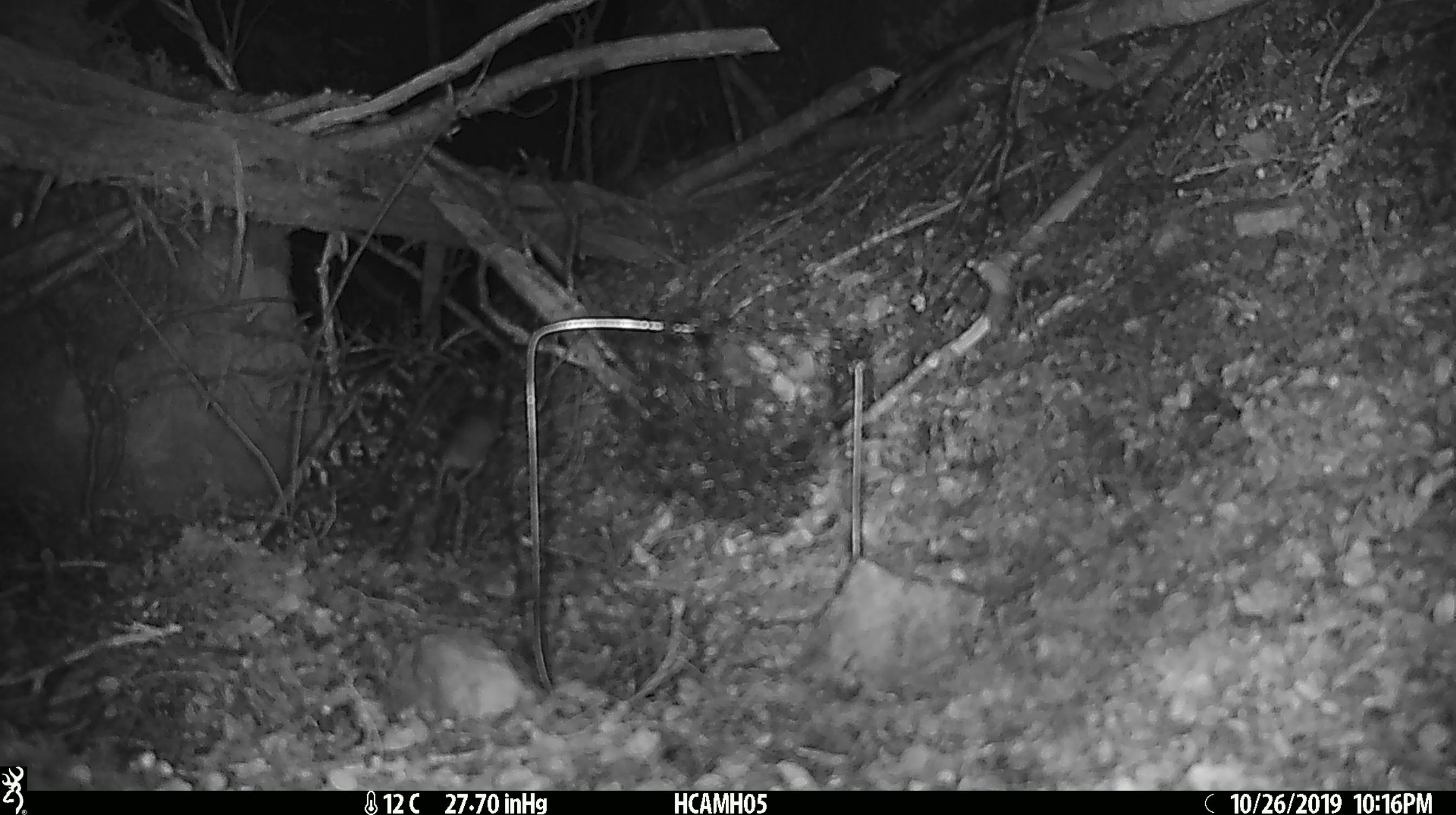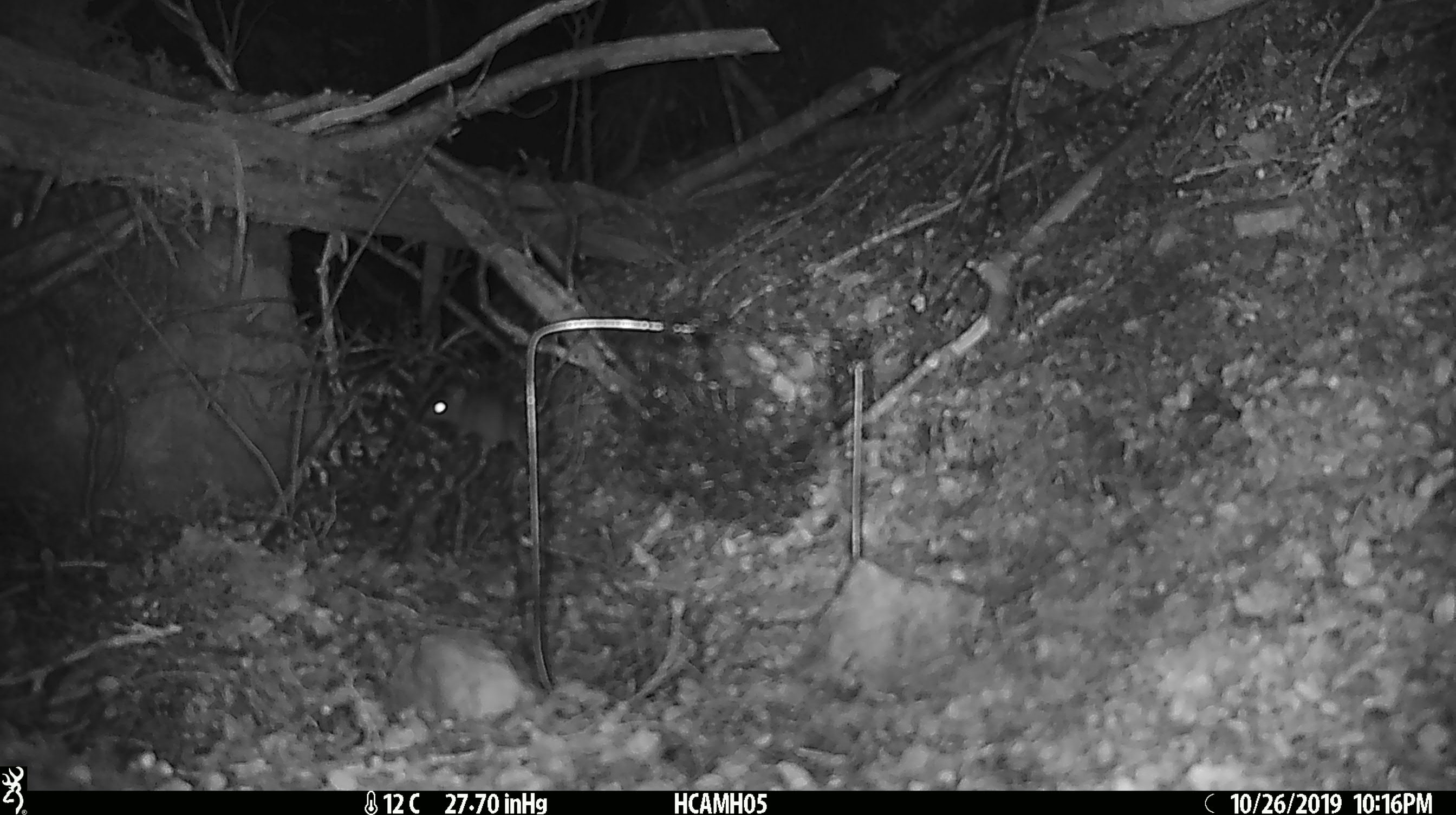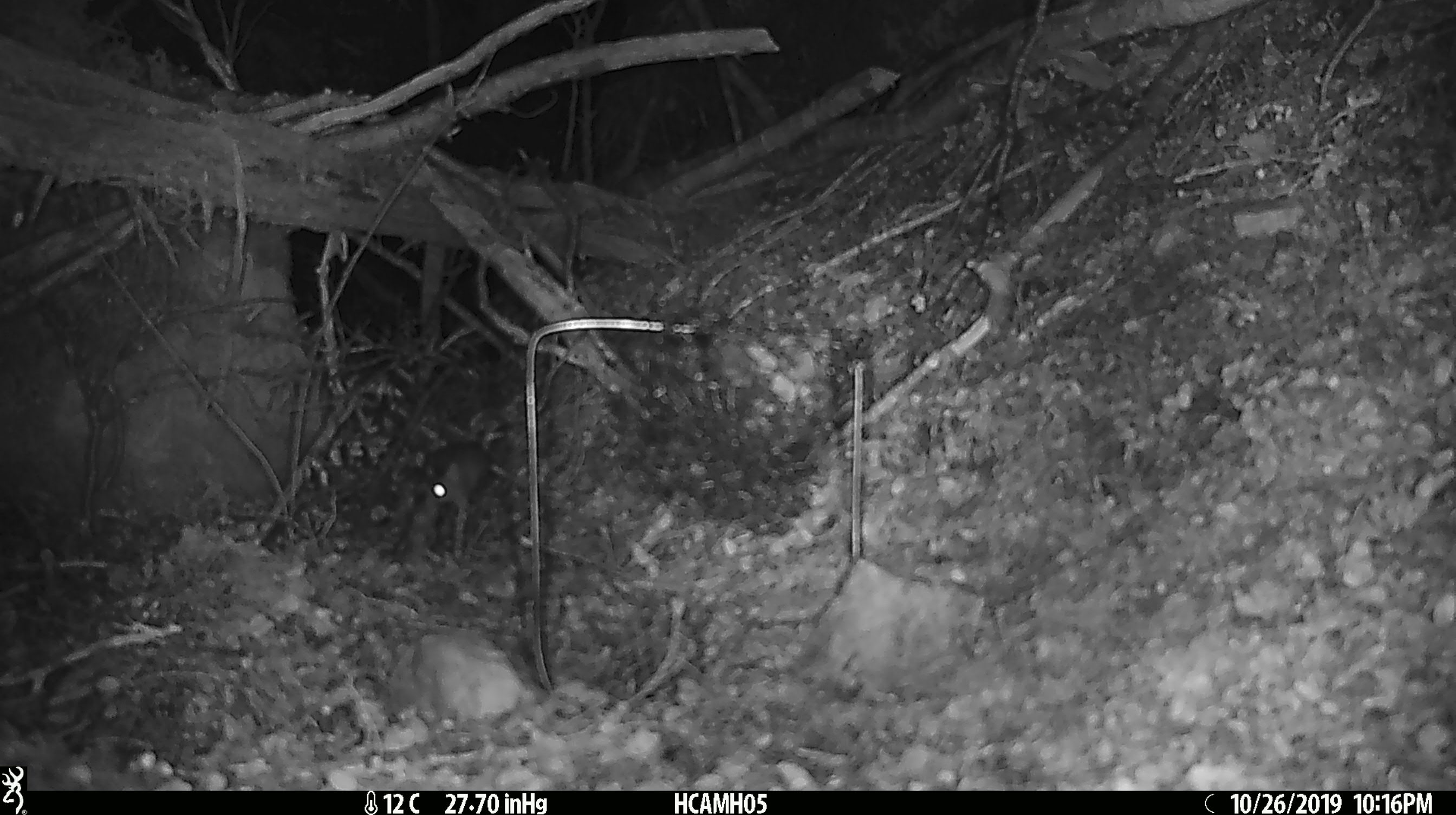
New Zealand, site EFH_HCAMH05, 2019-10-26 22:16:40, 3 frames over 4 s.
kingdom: Animalia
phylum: Chordata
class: Mammalia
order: Rodentia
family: Muridae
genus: Mus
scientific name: Mus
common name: mouse